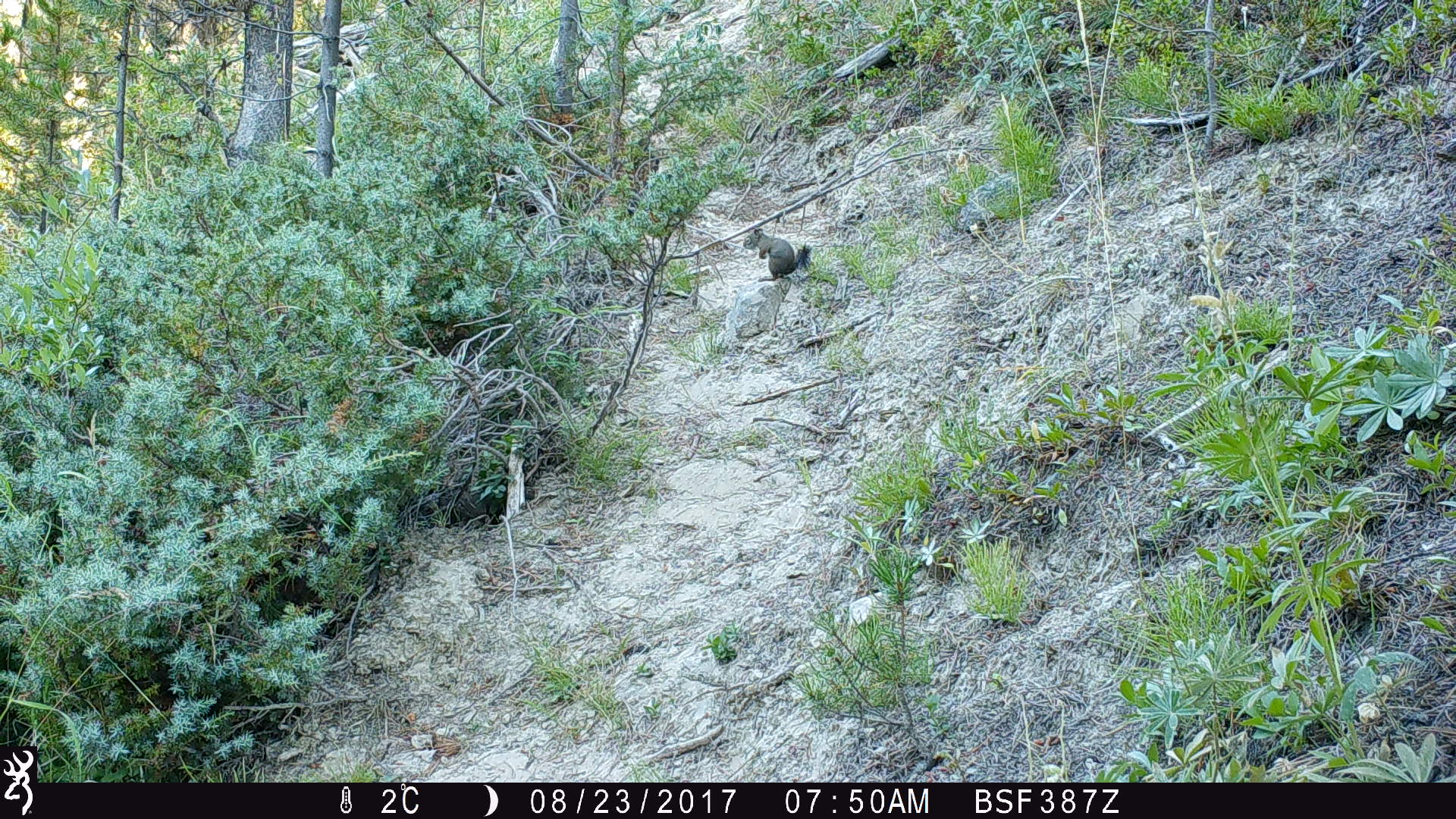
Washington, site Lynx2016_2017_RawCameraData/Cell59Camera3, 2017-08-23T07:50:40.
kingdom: Animalia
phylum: Chordata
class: Mammalia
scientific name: Mammalia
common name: small mammal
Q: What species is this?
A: Small mammal (Mammalia).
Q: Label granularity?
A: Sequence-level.